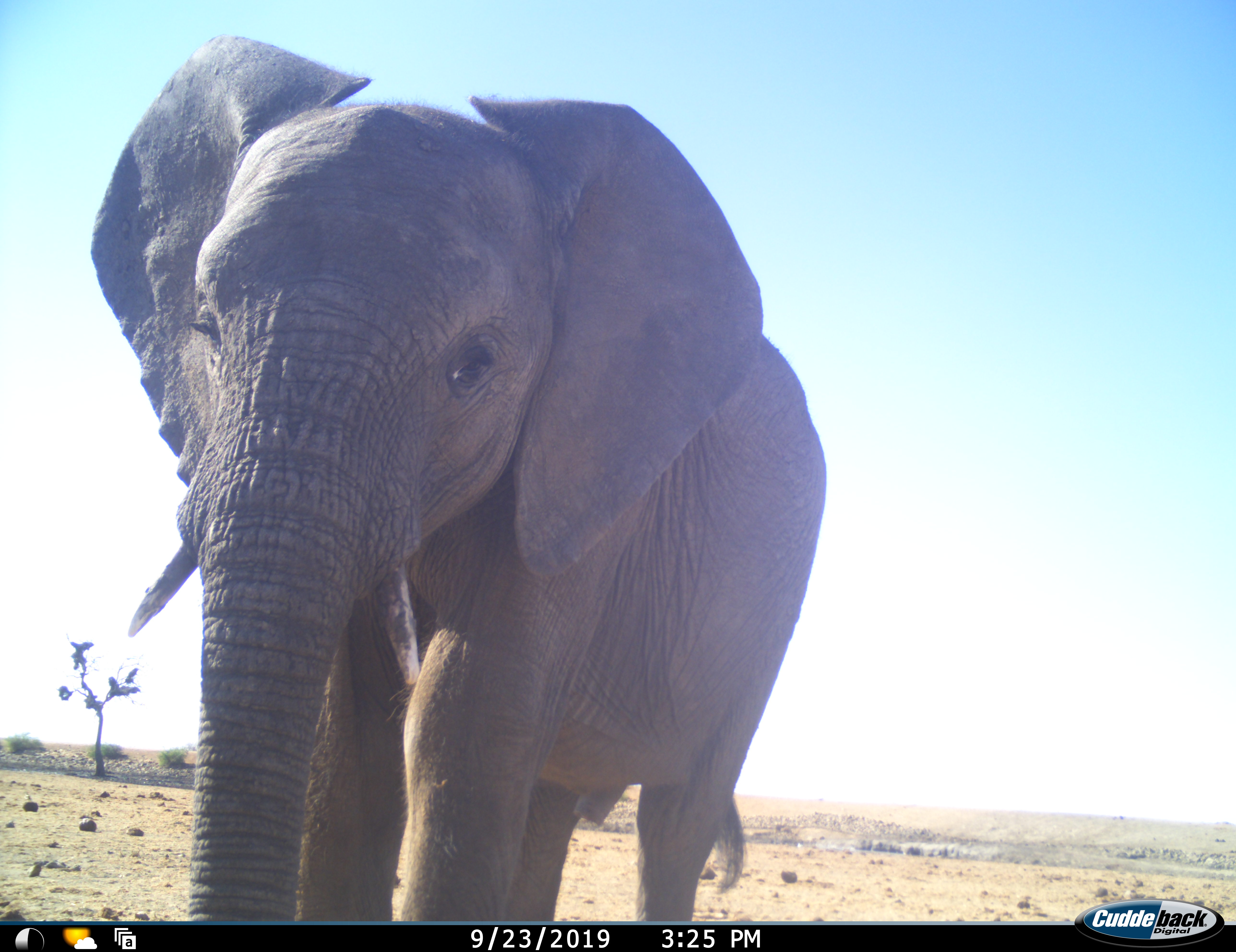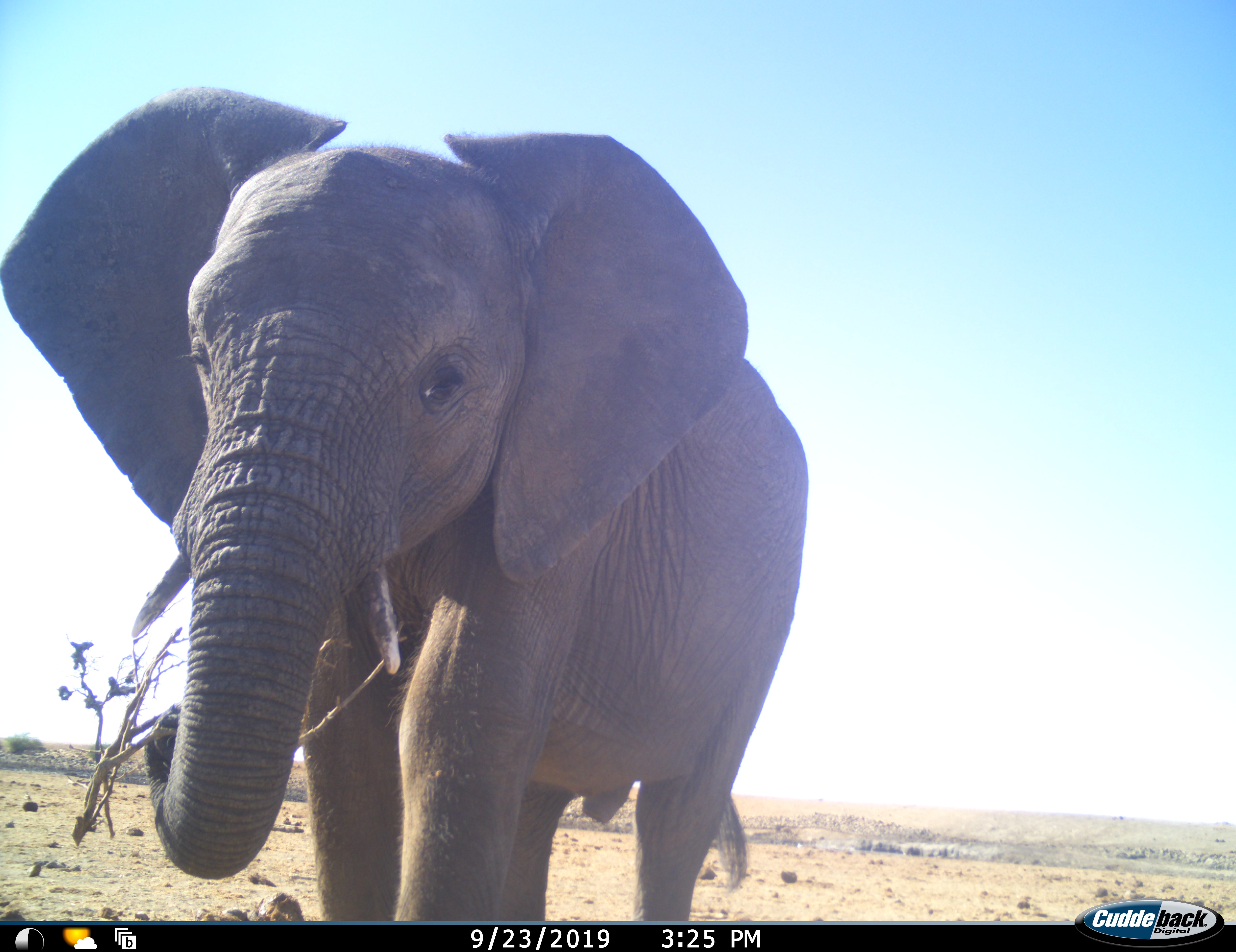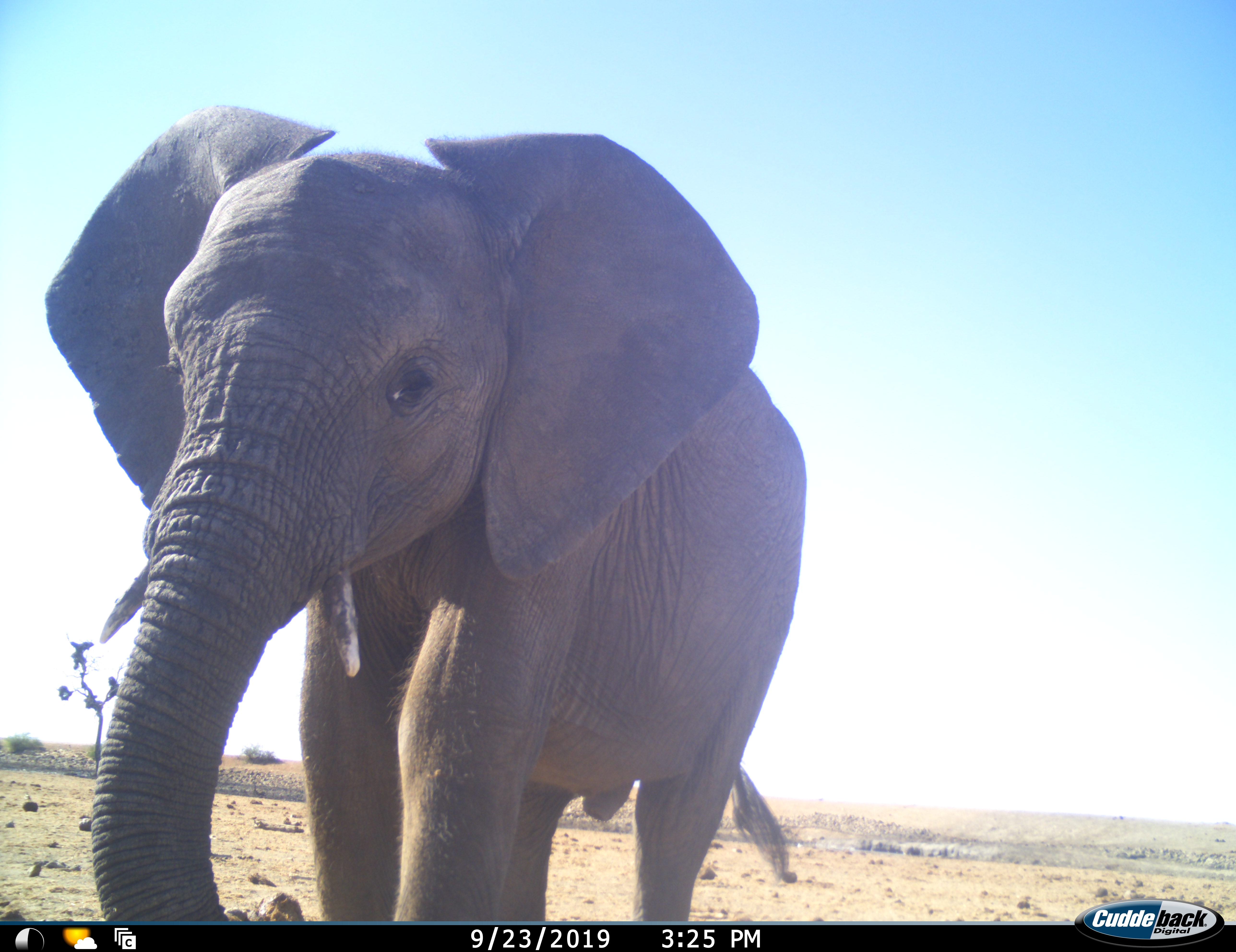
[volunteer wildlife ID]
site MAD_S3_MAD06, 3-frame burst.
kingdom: Animalia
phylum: Chordata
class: Mammalia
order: Proboscidea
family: Elephantidae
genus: Loxodonta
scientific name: Loxodonta africana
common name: african bush elephant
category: elephant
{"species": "elephant (african bush elephant) (Loxodonta africana)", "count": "1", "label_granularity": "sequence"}